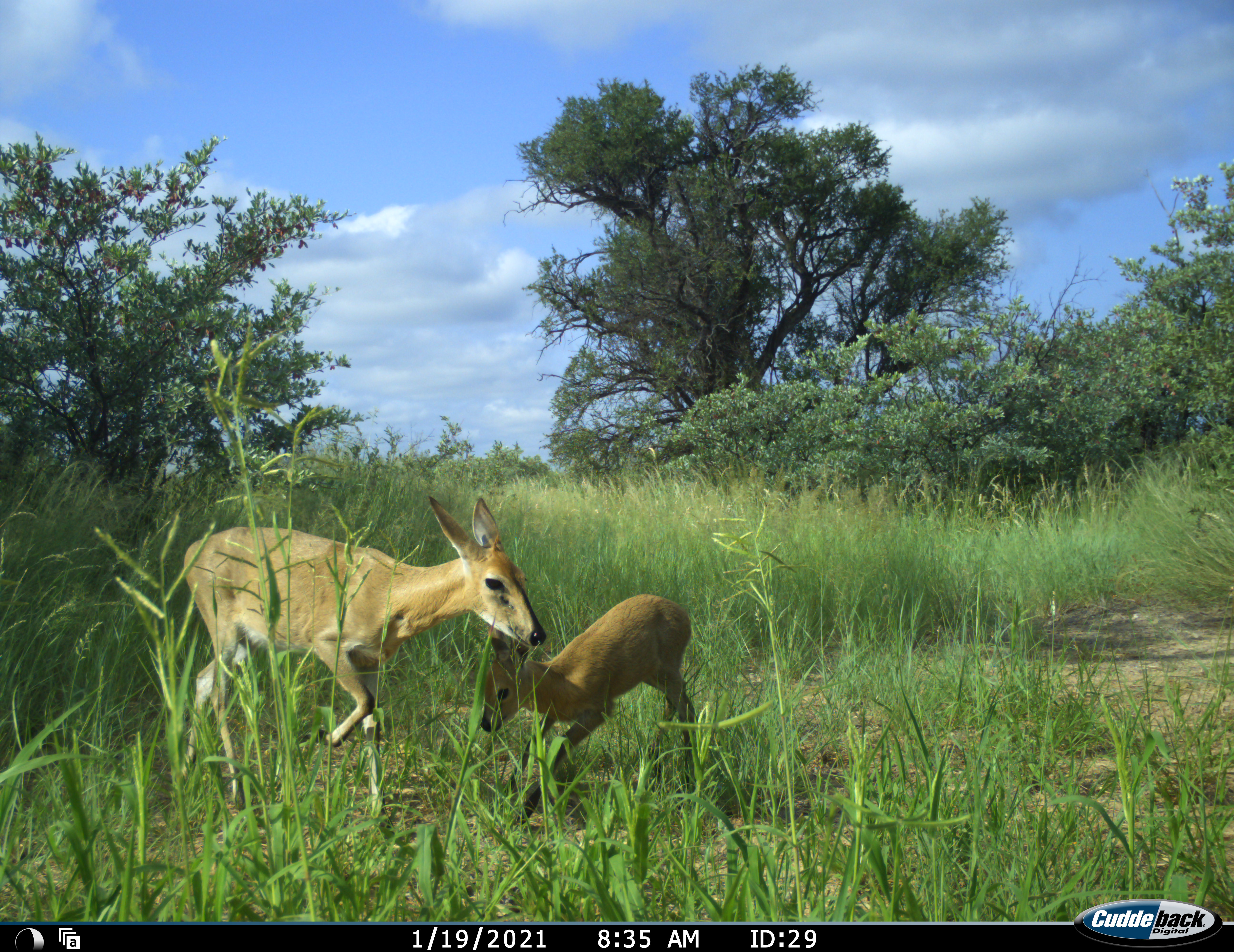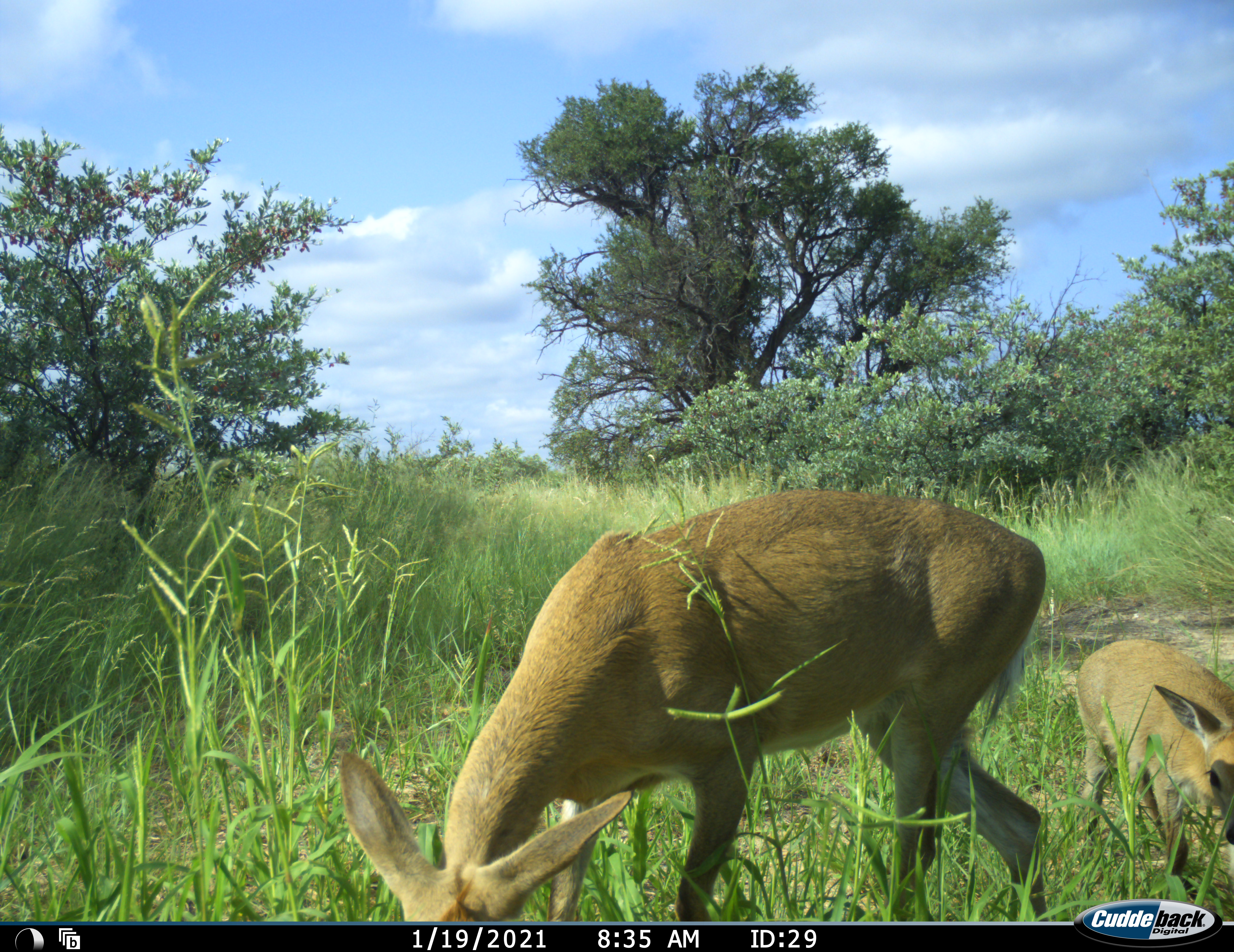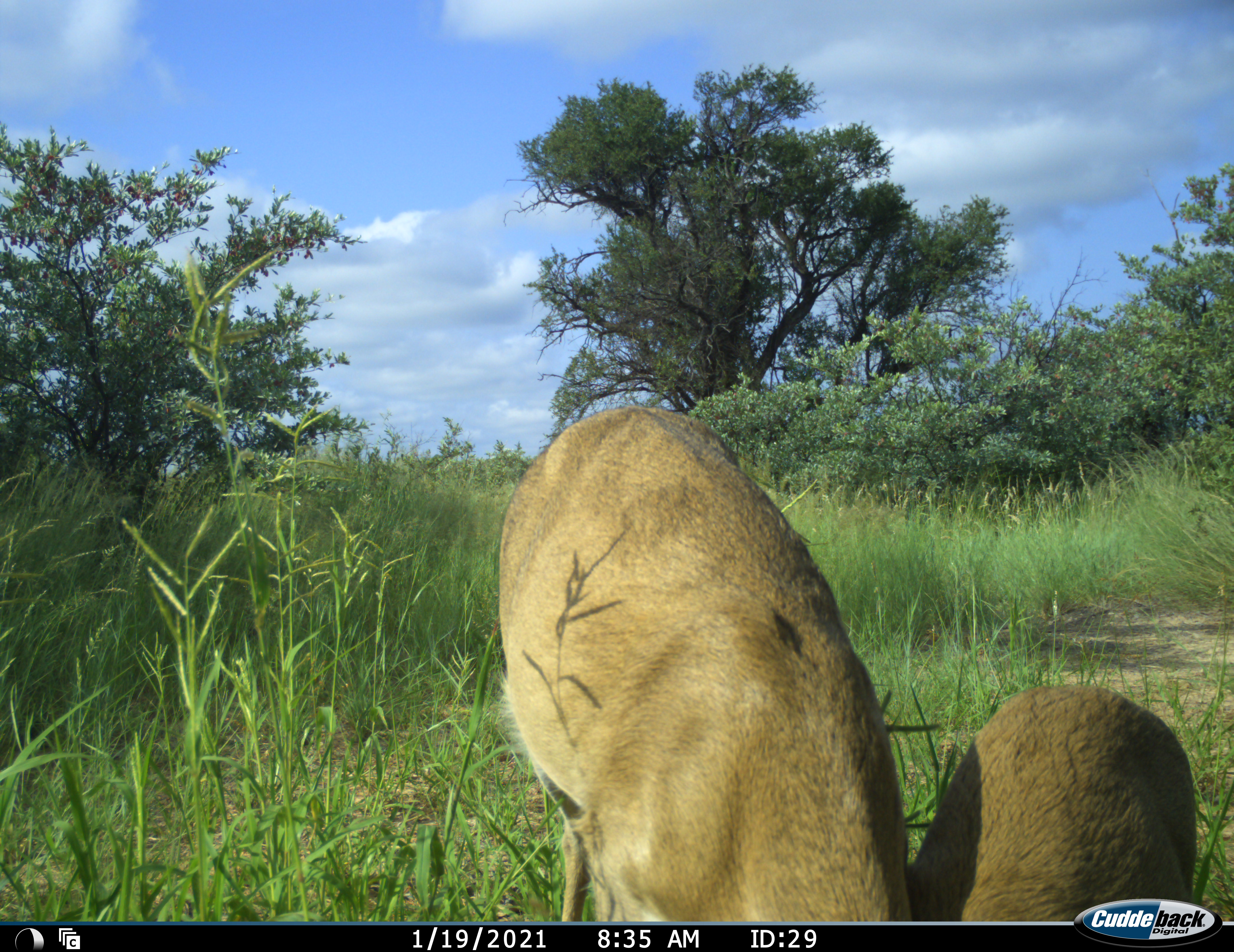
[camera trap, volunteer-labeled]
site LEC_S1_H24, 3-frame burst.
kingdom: Animalia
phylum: Chordata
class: Mammalia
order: Artiodactyla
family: Bovidae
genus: Sylvicapra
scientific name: Sylvicapra grimmia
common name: common duiker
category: duikercommongrey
Duikercommongrey (common duiker) (Sylvicapra grimmia), count 2. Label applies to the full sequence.